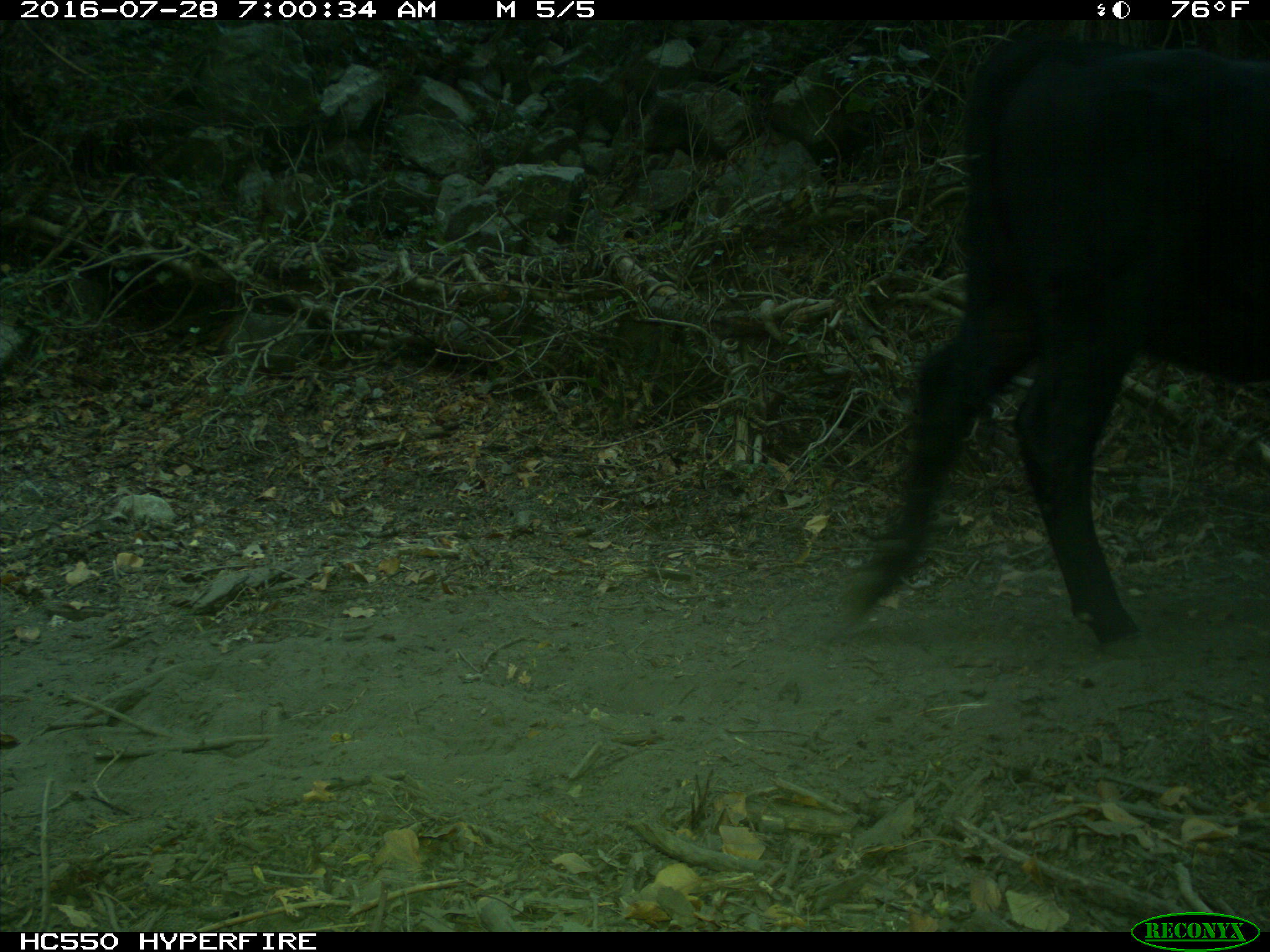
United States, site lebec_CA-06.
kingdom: Animalia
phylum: Chordata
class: Mammalia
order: Artiodactyla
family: Bovidae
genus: Bos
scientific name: Bos taurus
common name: domestic cow